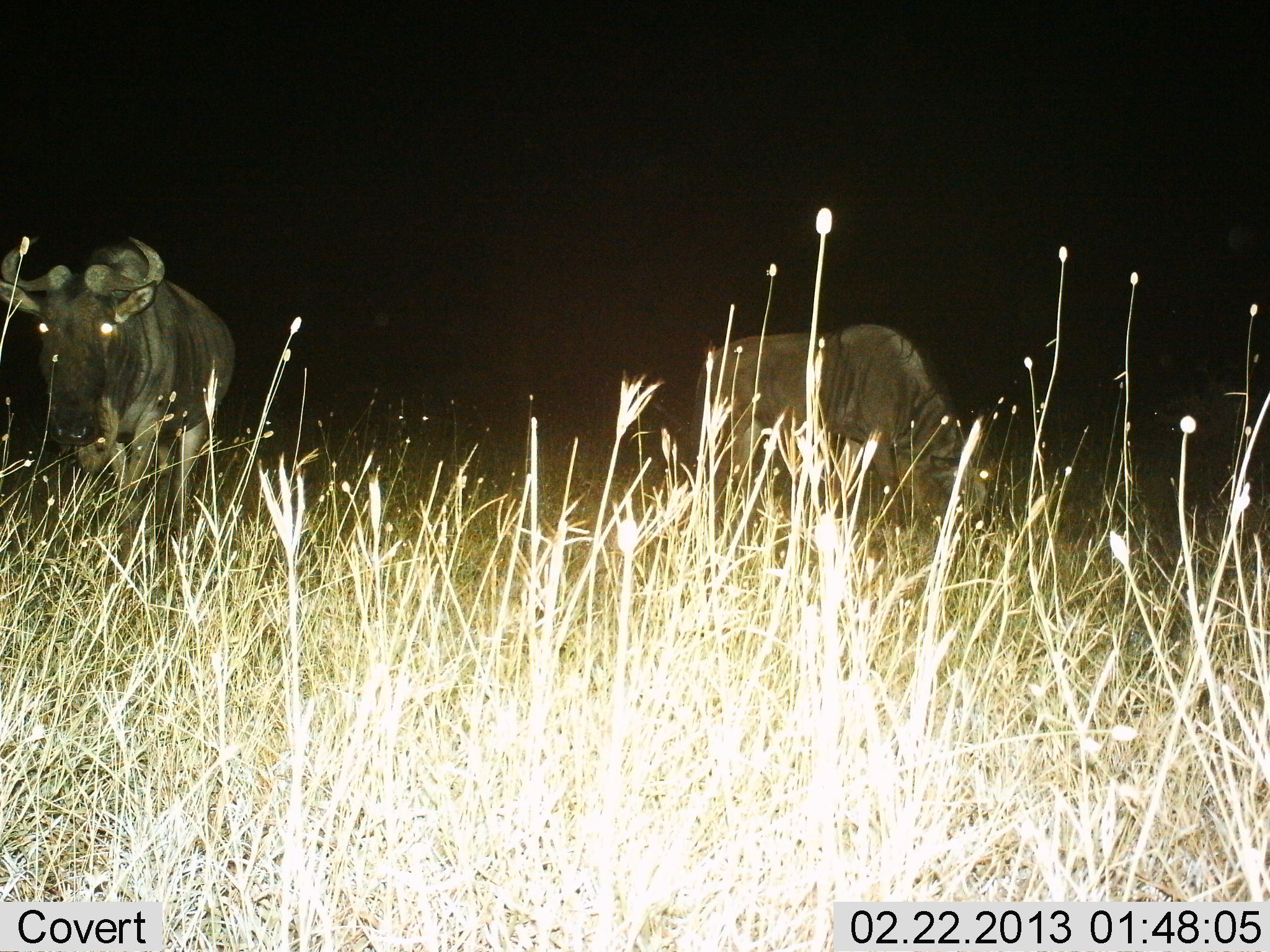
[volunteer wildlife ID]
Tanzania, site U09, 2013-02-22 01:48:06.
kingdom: Animalia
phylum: Chordata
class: Mammalia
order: Artiodactyla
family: Bovidae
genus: Connochaetes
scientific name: Connochaetes taurinus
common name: blue wildebeest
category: wildebeest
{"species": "wildebeest (blue wildebeest) (Connochaetes taurinus)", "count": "2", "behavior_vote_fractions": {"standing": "67%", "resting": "0%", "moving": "10%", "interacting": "3%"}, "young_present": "0%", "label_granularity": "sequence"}